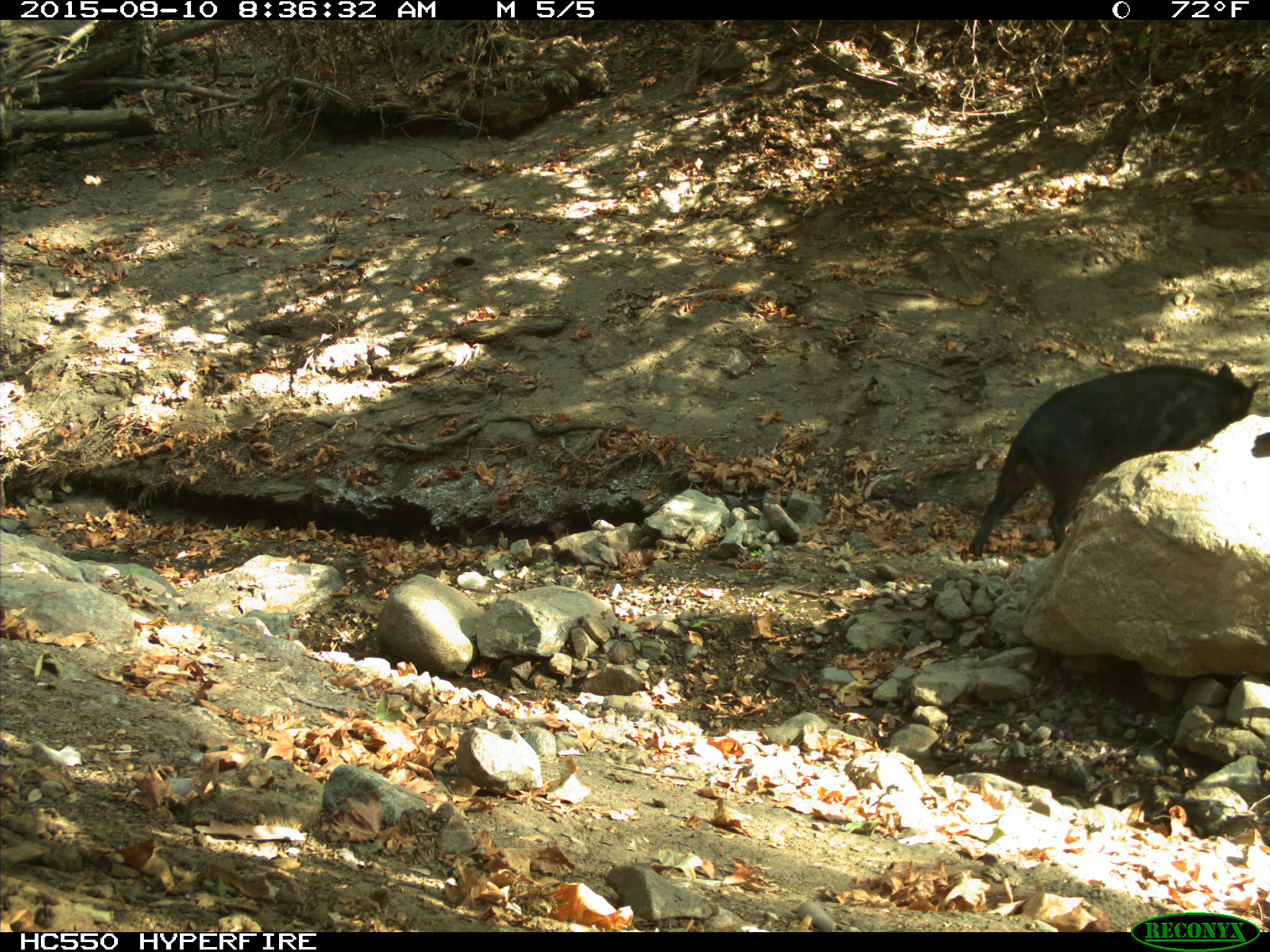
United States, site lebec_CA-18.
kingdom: Animalia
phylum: Chordata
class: Mammalia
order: Artiodactyla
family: Suidae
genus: Sus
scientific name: Sus scrofa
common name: wild boar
Sus scrofa (wild boar).